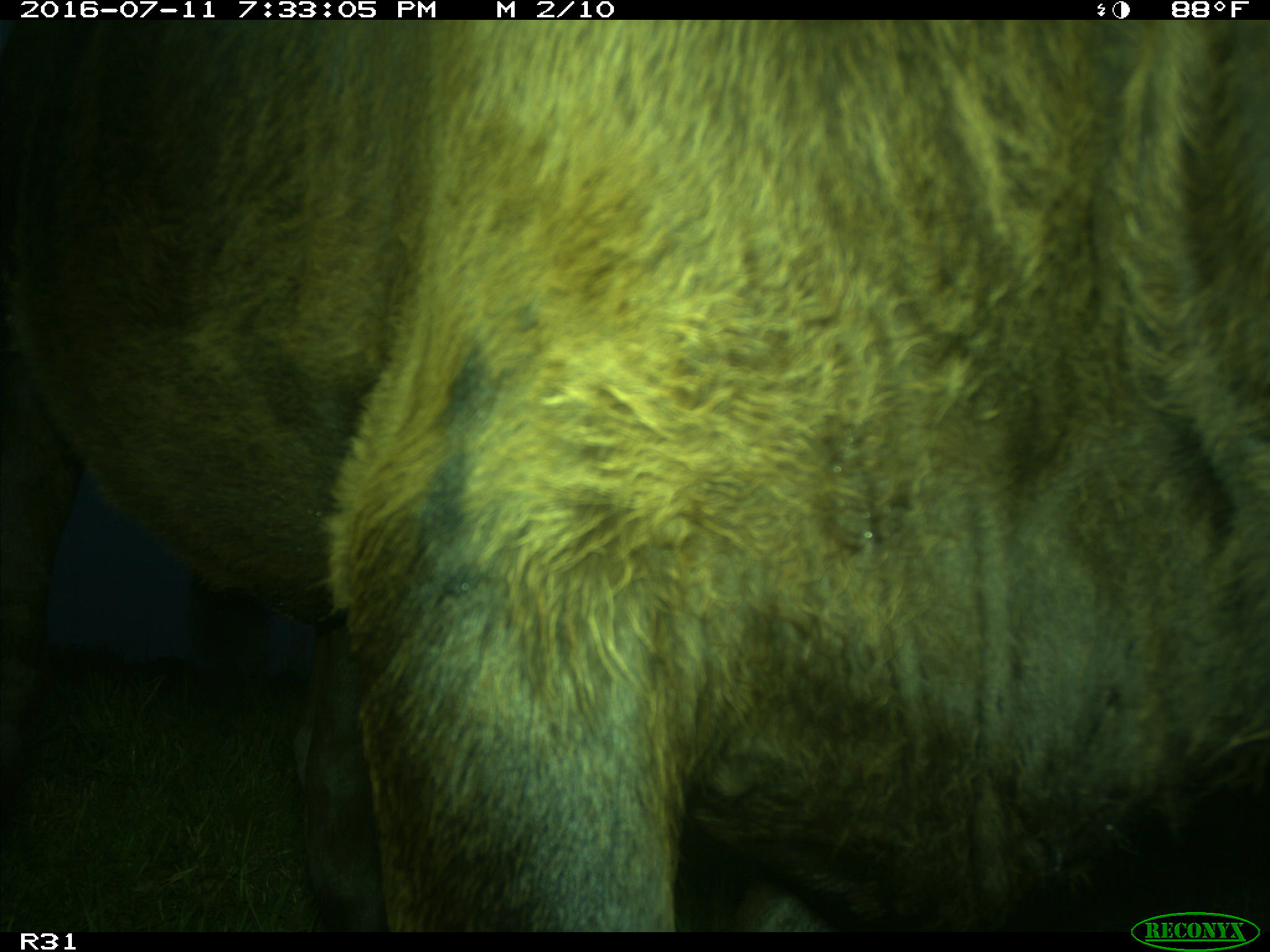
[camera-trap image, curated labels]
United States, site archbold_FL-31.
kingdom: Animalia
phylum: Chordata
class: Mammalia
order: Artiodactyla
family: Bovidae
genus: Bos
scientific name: Bos taurus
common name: domestic cow